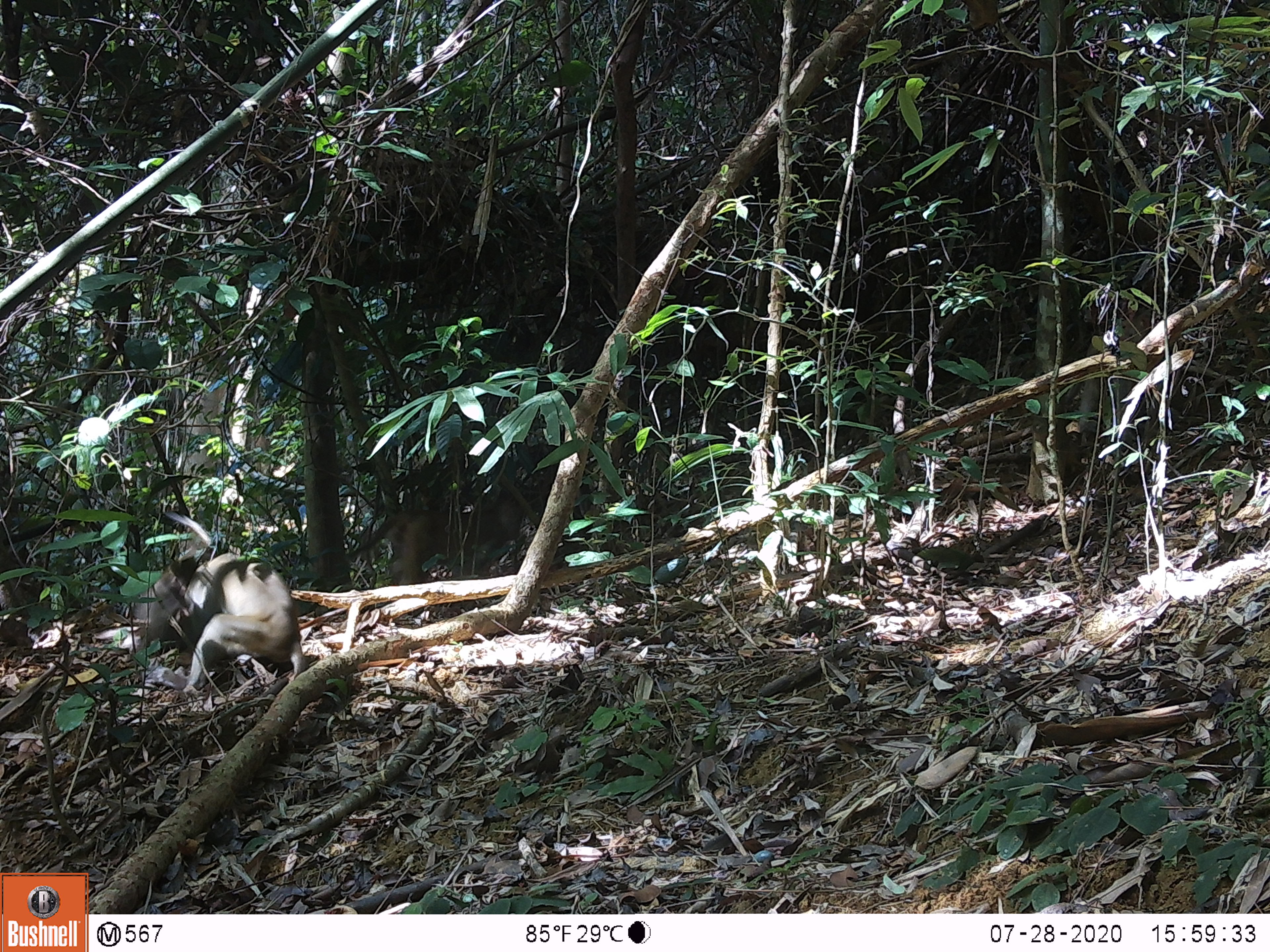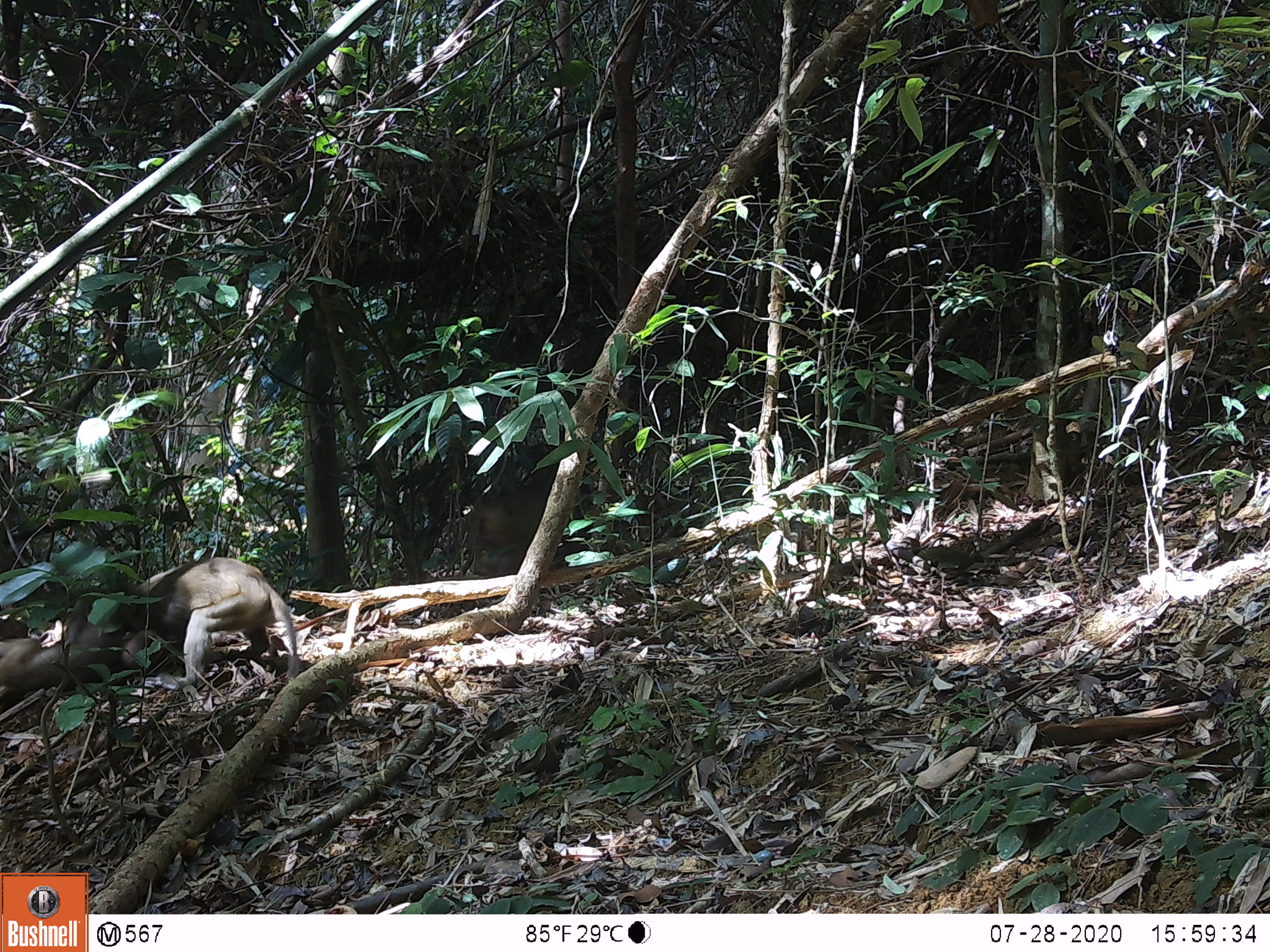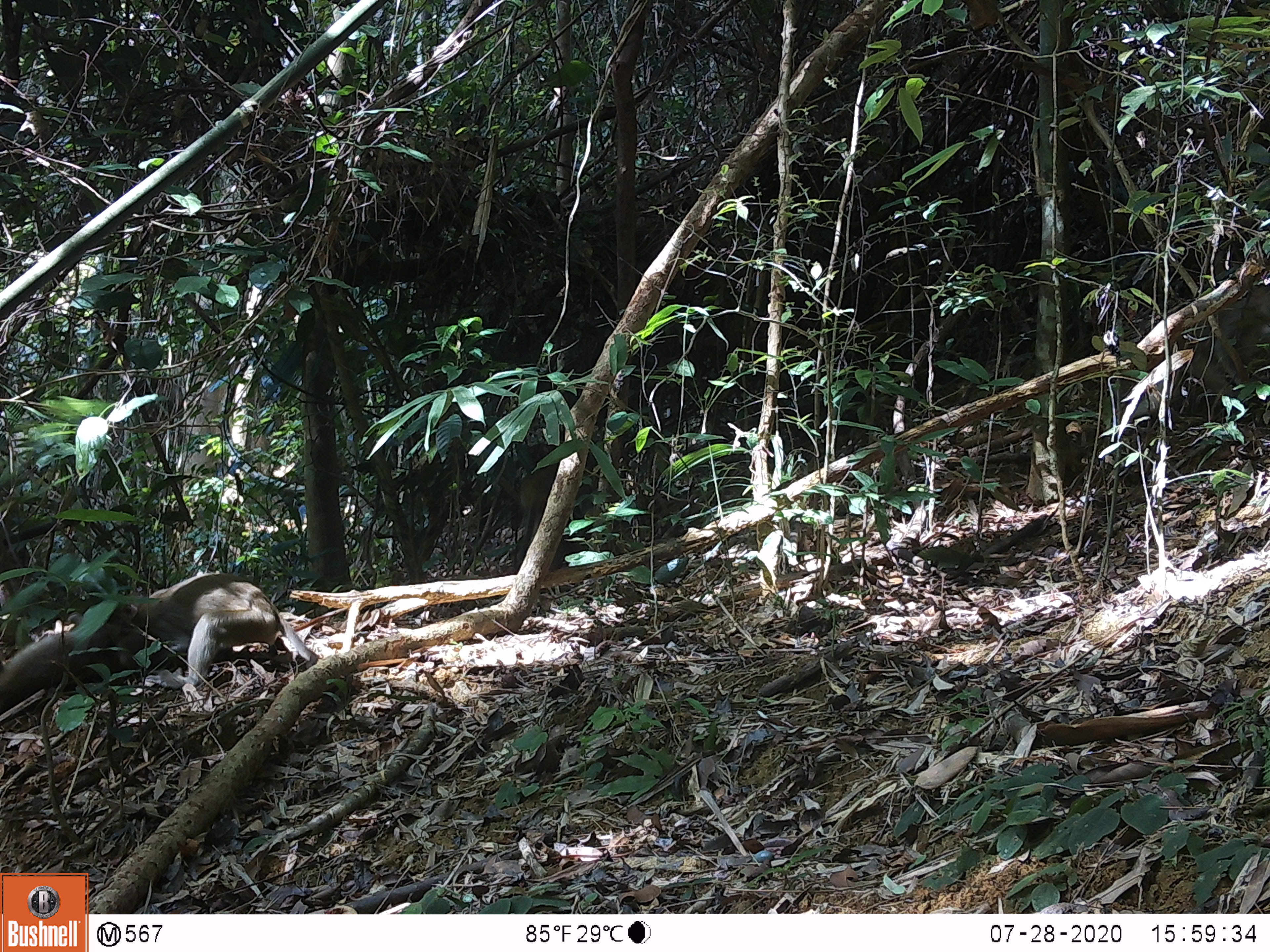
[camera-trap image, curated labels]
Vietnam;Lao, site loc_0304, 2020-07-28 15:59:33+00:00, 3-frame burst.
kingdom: Animalia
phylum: Chordata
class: Mammalia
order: Primates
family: Cercopithecidae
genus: Macaca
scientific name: Macaca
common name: macaques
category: assam or rhesus macaque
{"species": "assam or rhesus macaque (macaques) (Macaca)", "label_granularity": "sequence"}